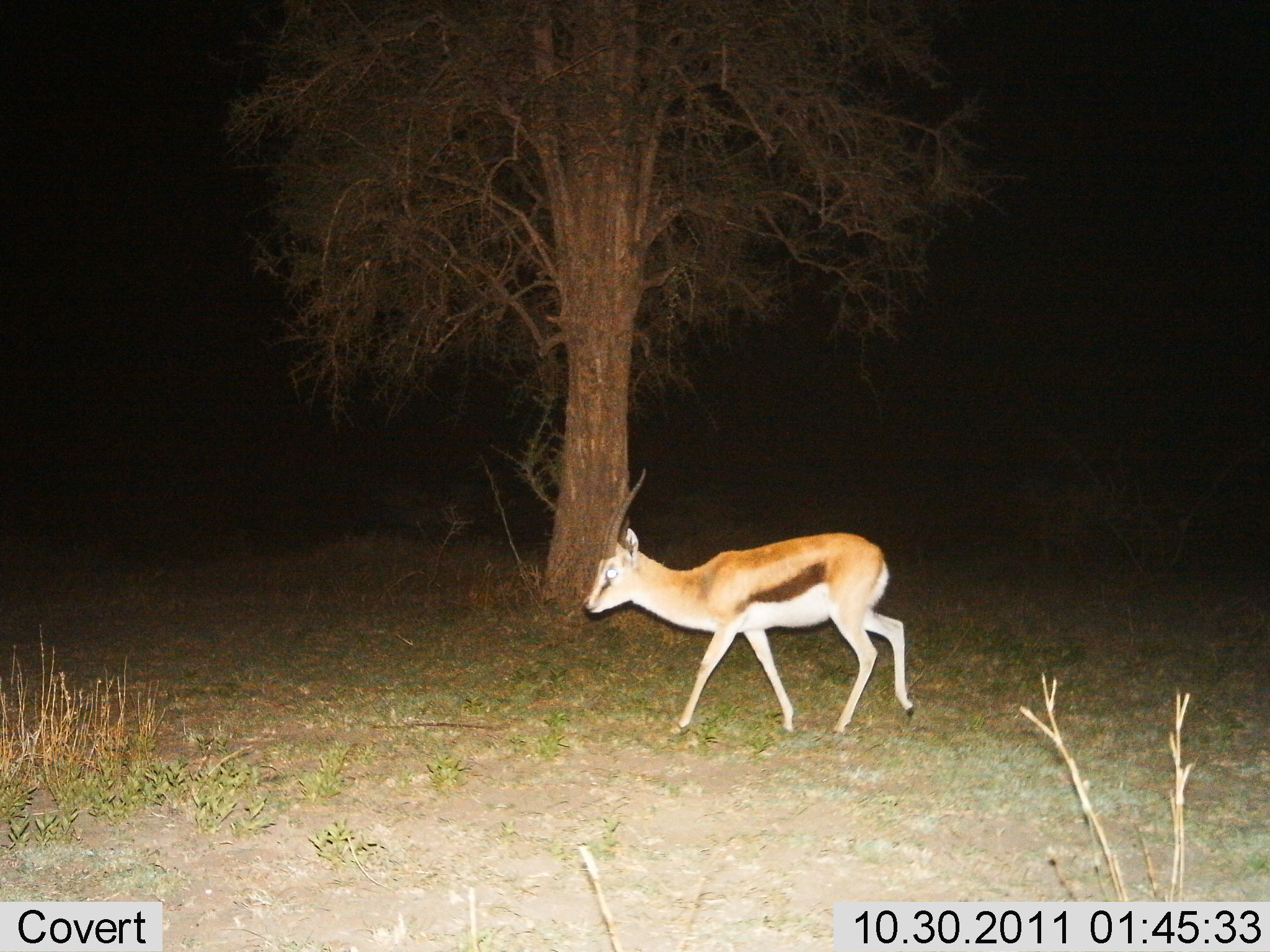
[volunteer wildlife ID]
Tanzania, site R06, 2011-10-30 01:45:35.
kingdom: Animalia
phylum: Chordata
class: Mammalia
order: Artiodactyla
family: Bovidae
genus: Eudorcas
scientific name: Eudorcas thomsonii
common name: thomson's gazelle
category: gazellethomsons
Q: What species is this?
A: Gazellethomsons (thomson's gazelle) (Eudorcas thomsonii).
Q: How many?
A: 1.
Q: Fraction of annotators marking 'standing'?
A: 0%.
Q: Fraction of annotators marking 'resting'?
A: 0%.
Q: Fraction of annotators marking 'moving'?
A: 100%.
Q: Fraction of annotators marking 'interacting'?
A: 0%.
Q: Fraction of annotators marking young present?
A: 6%.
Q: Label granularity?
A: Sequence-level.